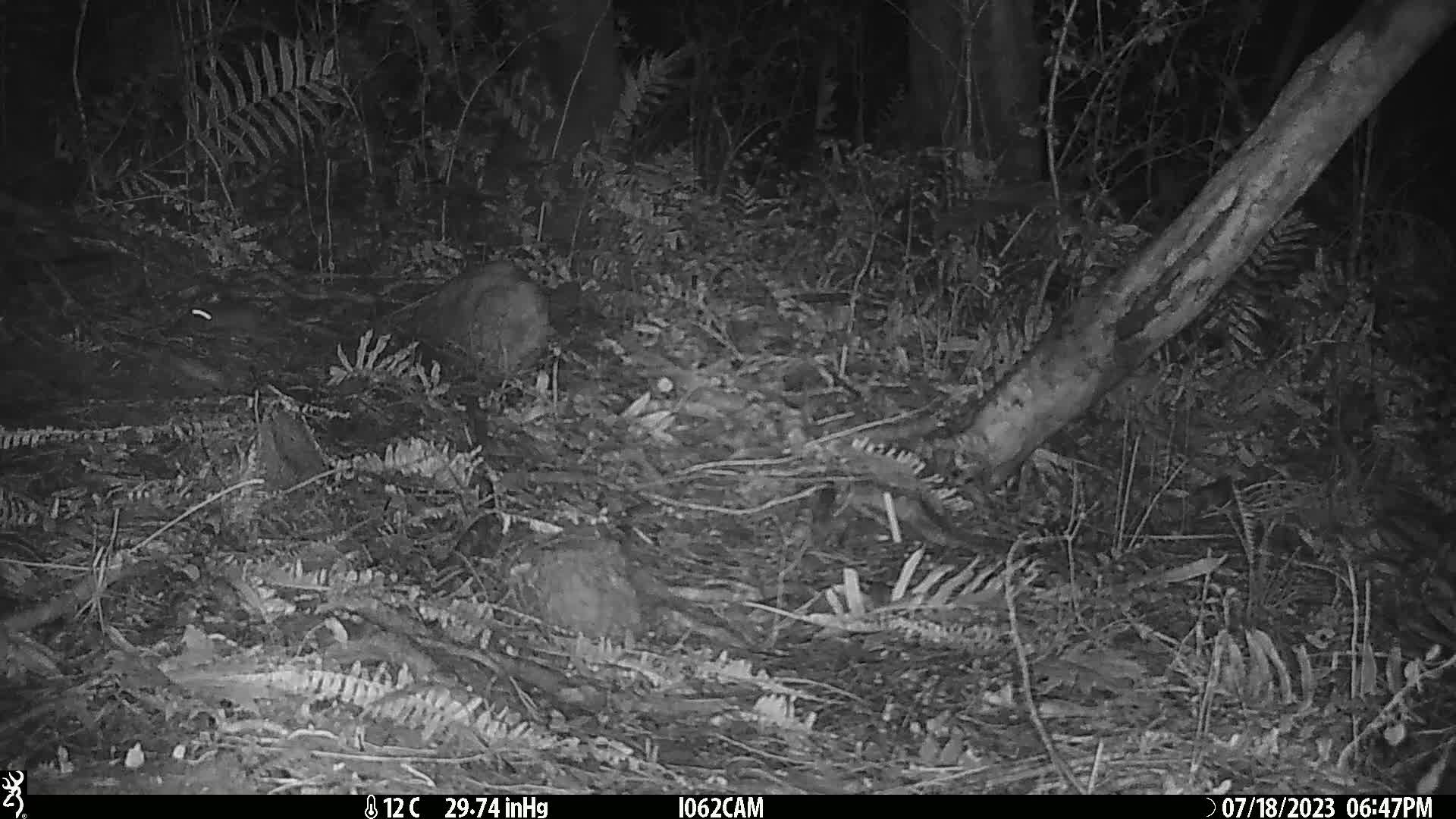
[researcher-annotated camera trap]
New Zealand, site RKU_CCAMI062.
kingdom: Animalia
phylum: Chordata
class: Mammalia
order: Rodentia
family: Muridae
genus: Rattus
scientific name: Rattus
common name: rat